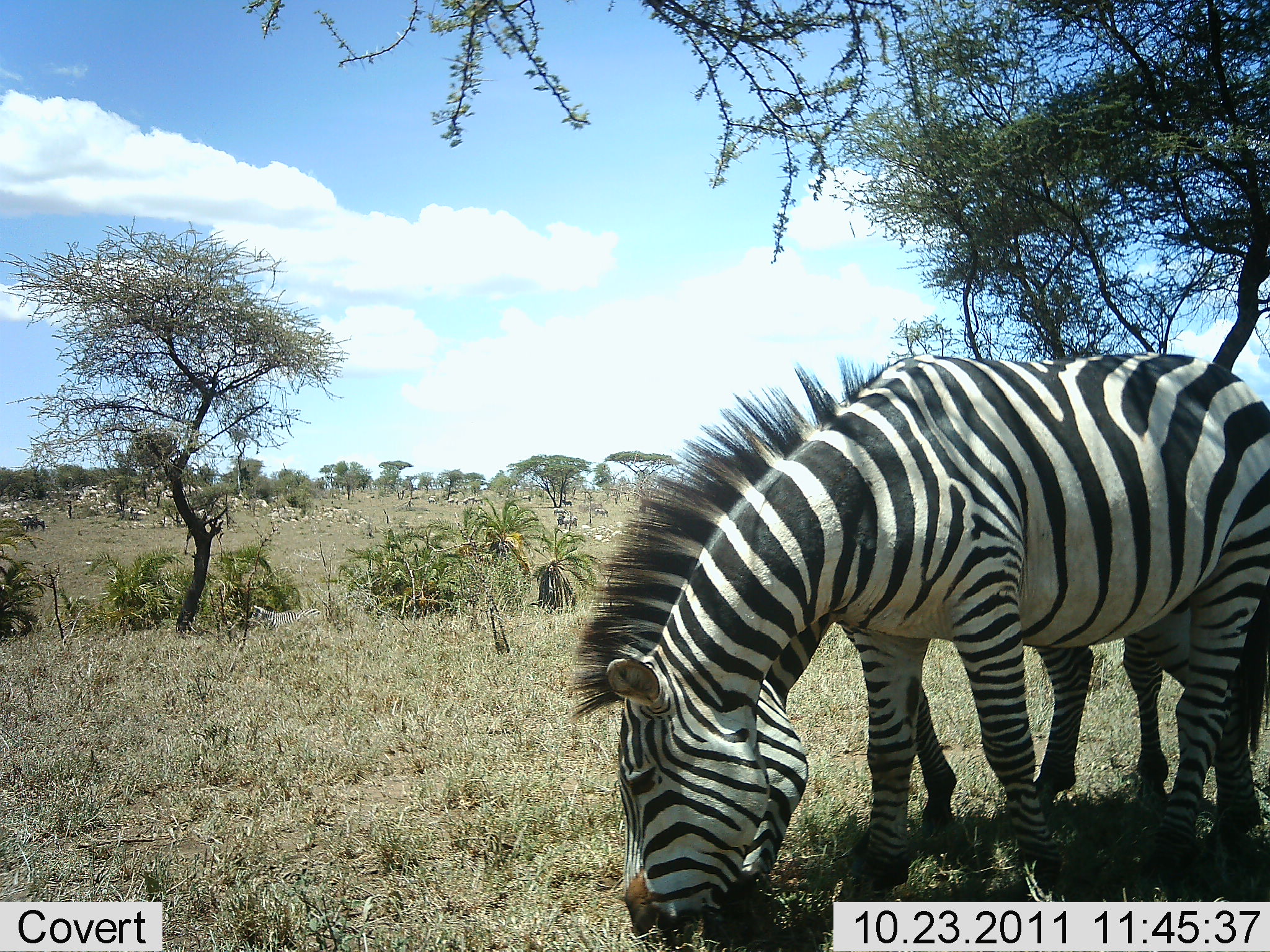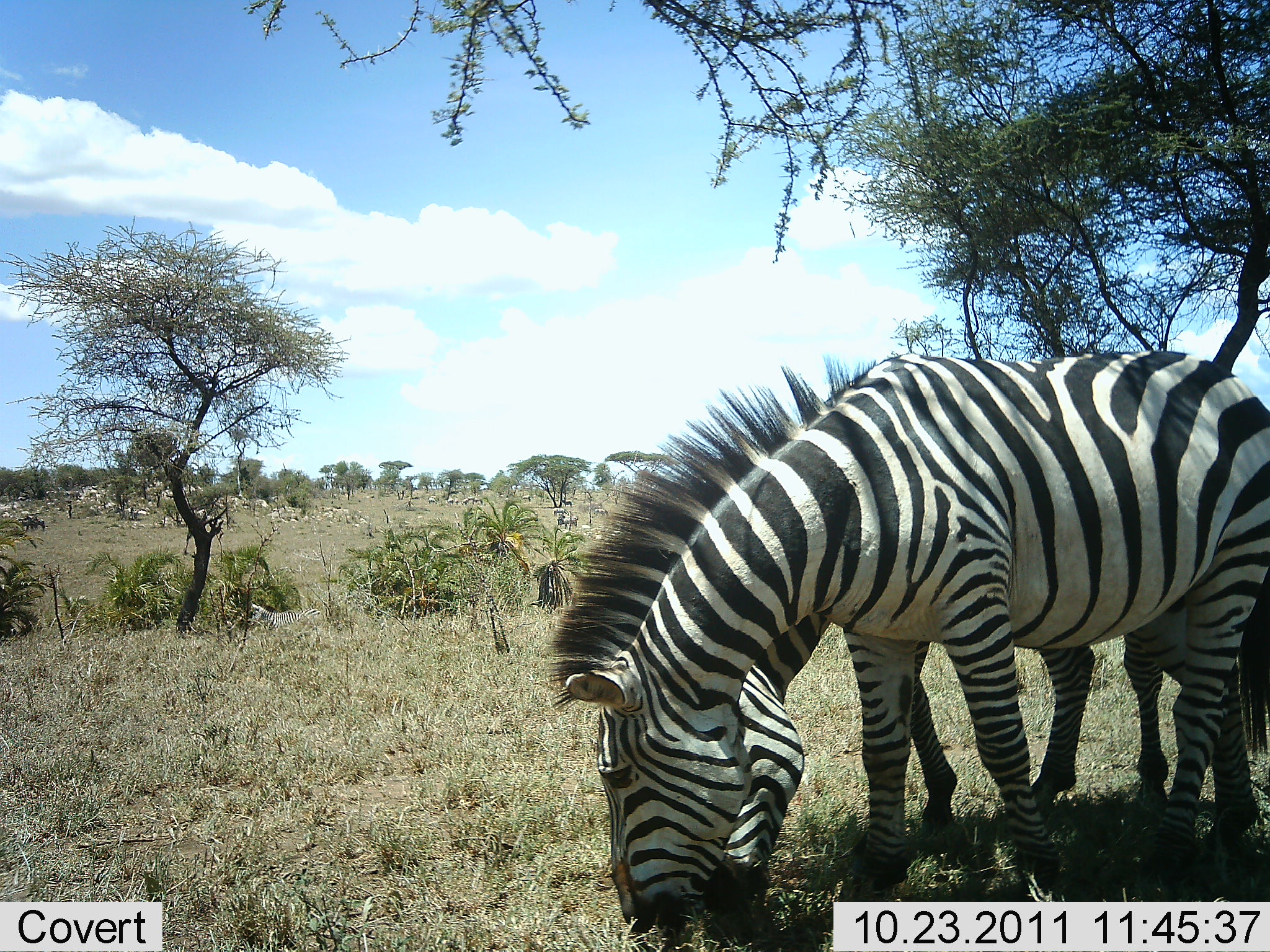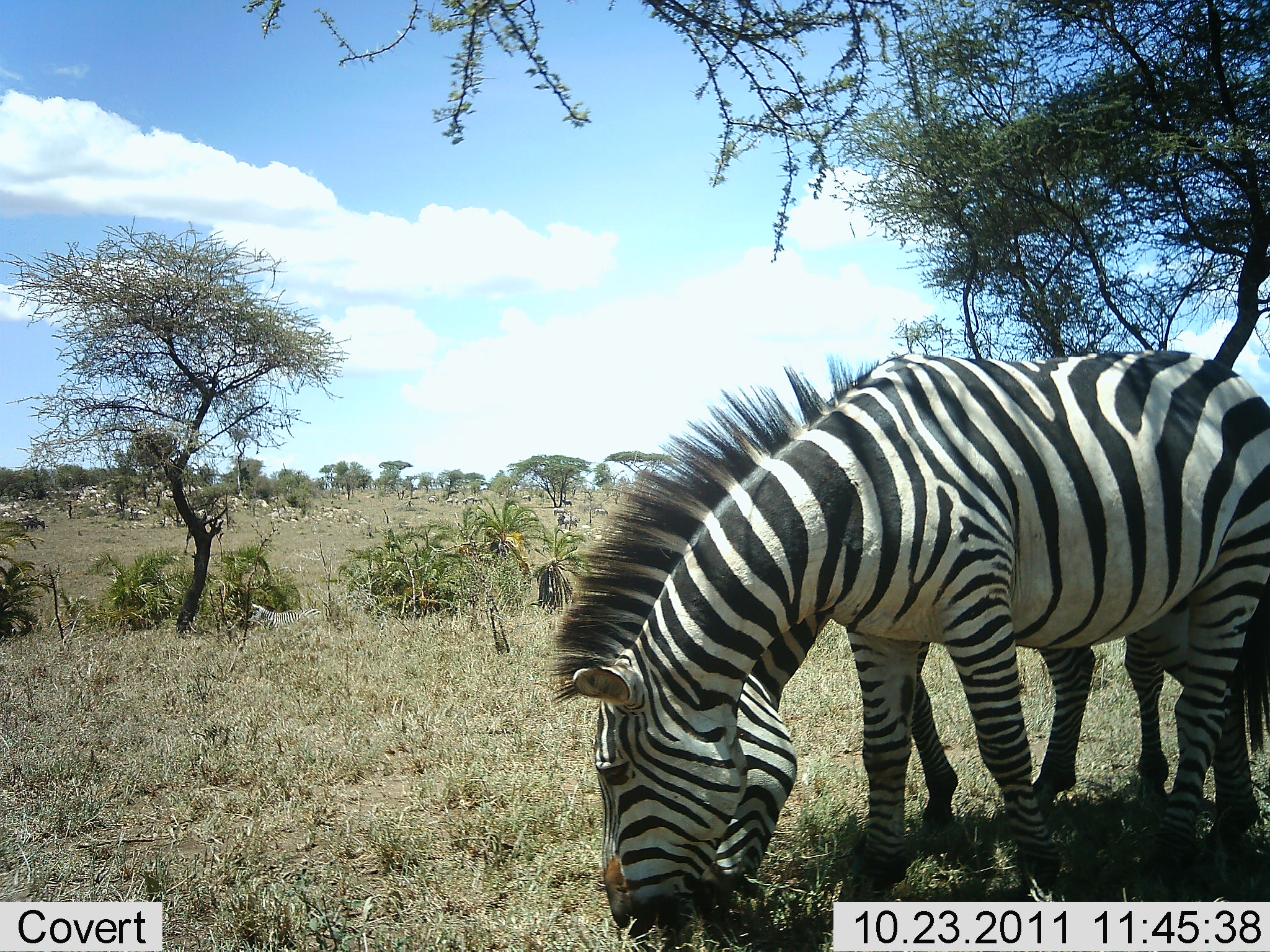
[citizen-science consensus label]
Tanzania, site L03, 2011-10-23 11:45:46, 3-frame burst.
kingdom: Animalia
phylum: Chordata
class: Mammalia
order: Perissodactyla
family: Equidae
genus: Equus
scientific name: Equus quagga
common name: plains zebra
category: zebra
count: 2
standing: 29%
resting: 0%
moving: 0%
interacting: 0%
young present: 14%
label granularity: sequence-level